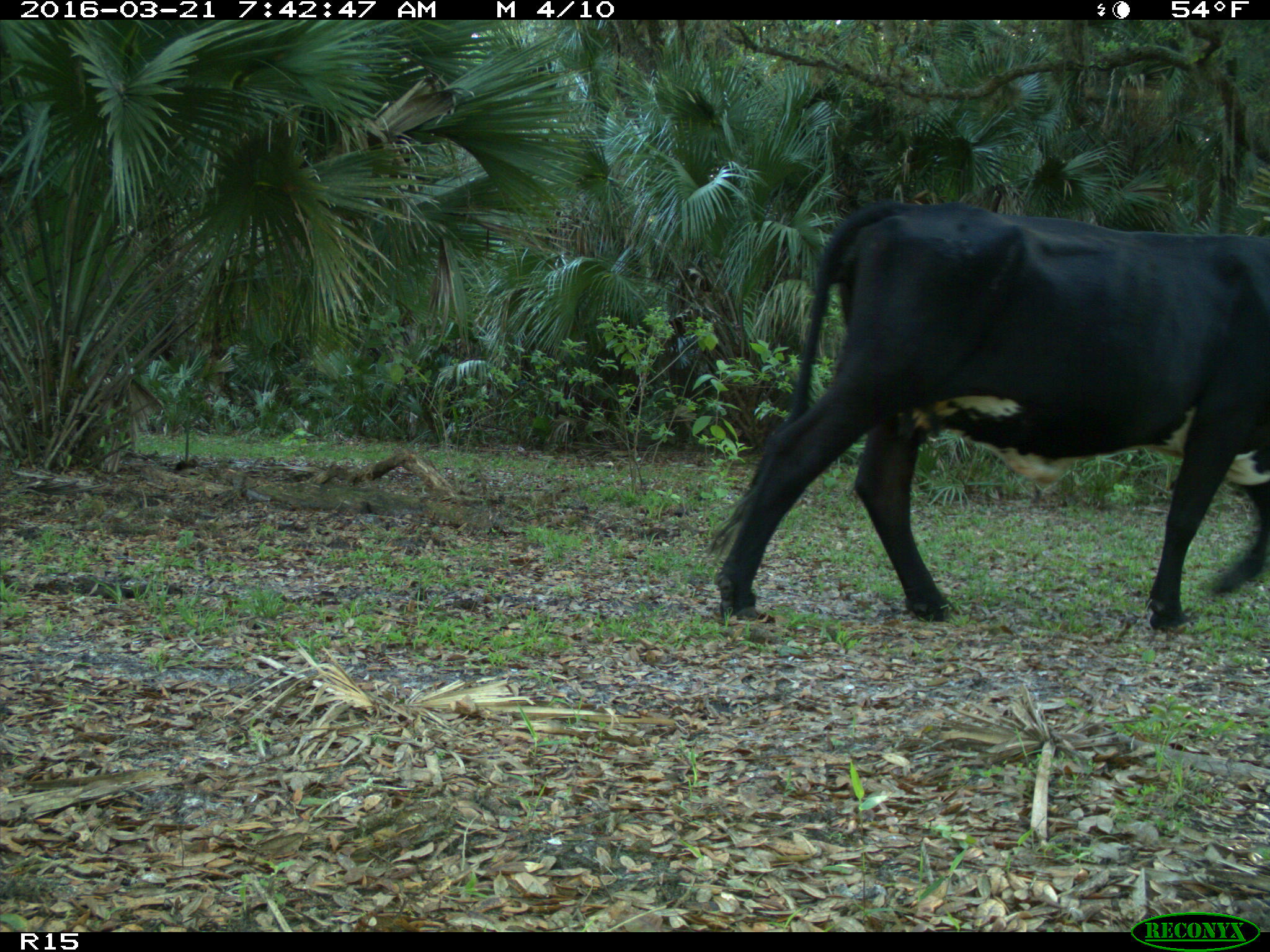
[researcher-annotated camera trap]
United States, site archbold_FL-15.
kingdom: Animalia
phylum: Chordata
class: Mammalia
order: Artiodactyla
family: Bovidae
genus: Bos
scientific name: Bos taurus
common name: domestic cow